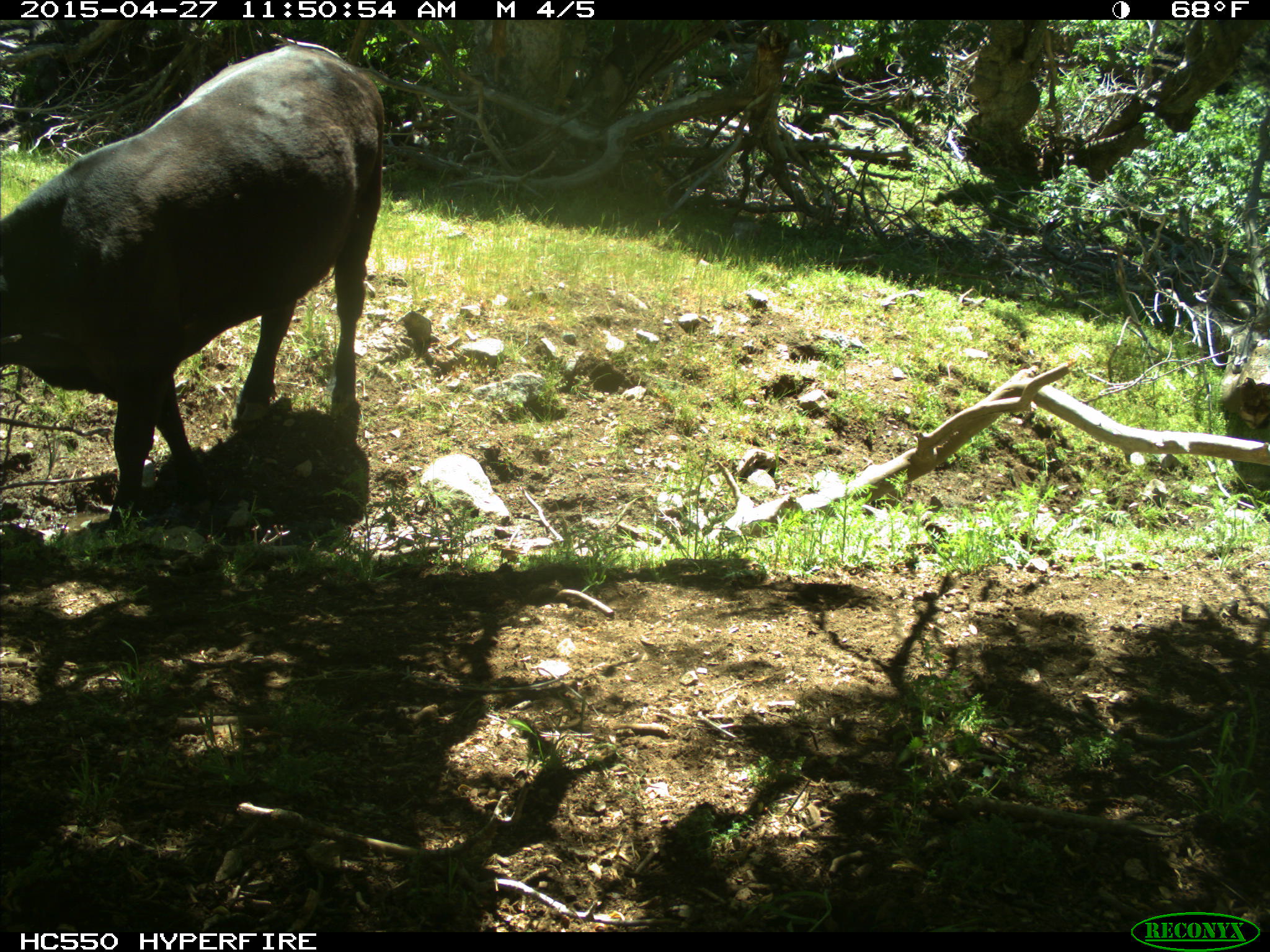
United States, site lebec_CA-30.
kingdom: Animalia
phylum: Chordata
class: Mammalia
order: Artiodactyla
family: Bovidae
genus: Bos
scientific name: Bos taurus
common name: domestic cow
Bos taurus (domestic cow).